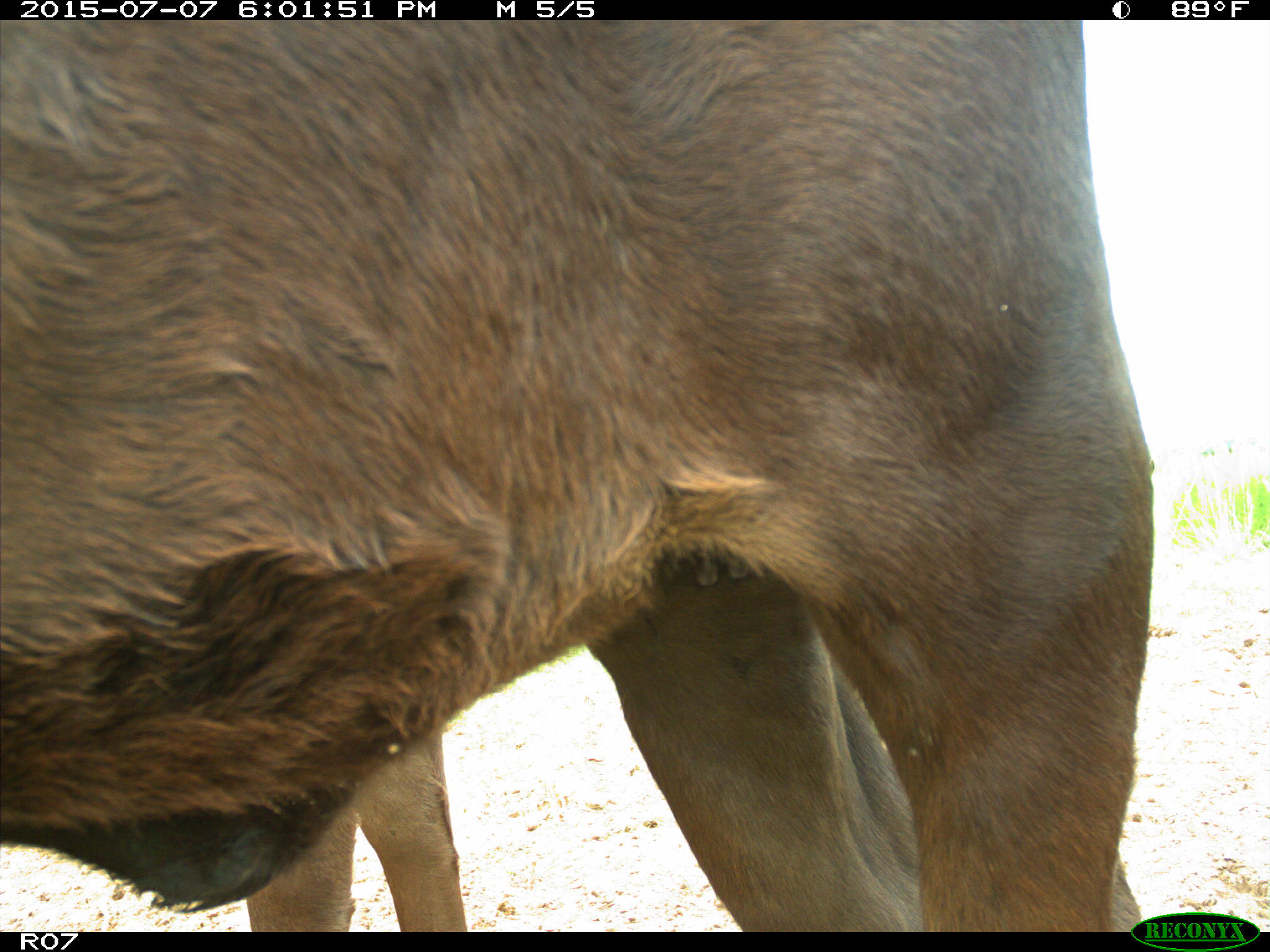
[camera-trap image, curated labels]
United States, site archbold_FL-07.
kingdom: Animalia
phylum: Chordata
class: Mammalia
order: Artiodactyla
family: Bovidae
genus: Bos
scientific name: Bos taurus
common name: domestic cow